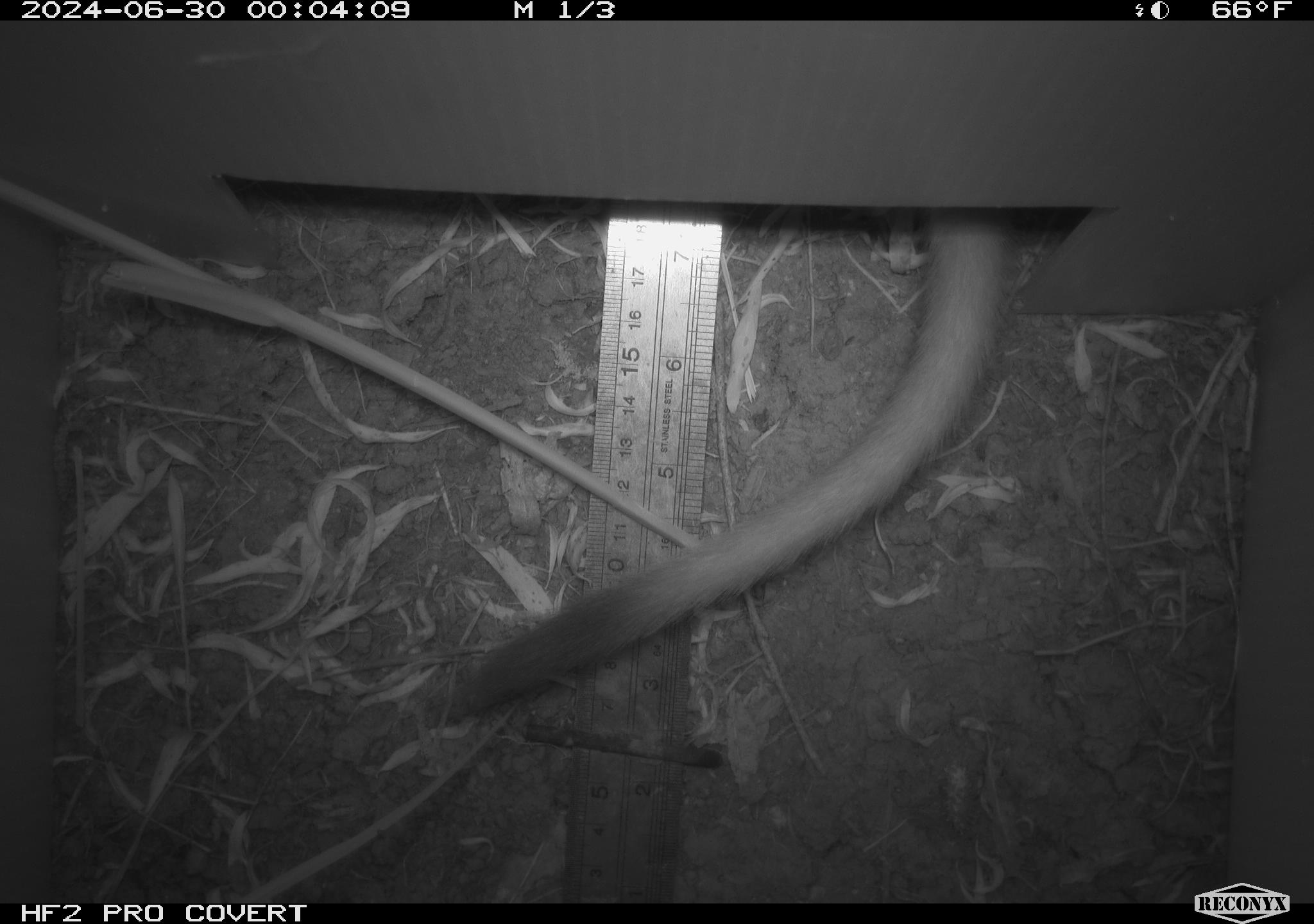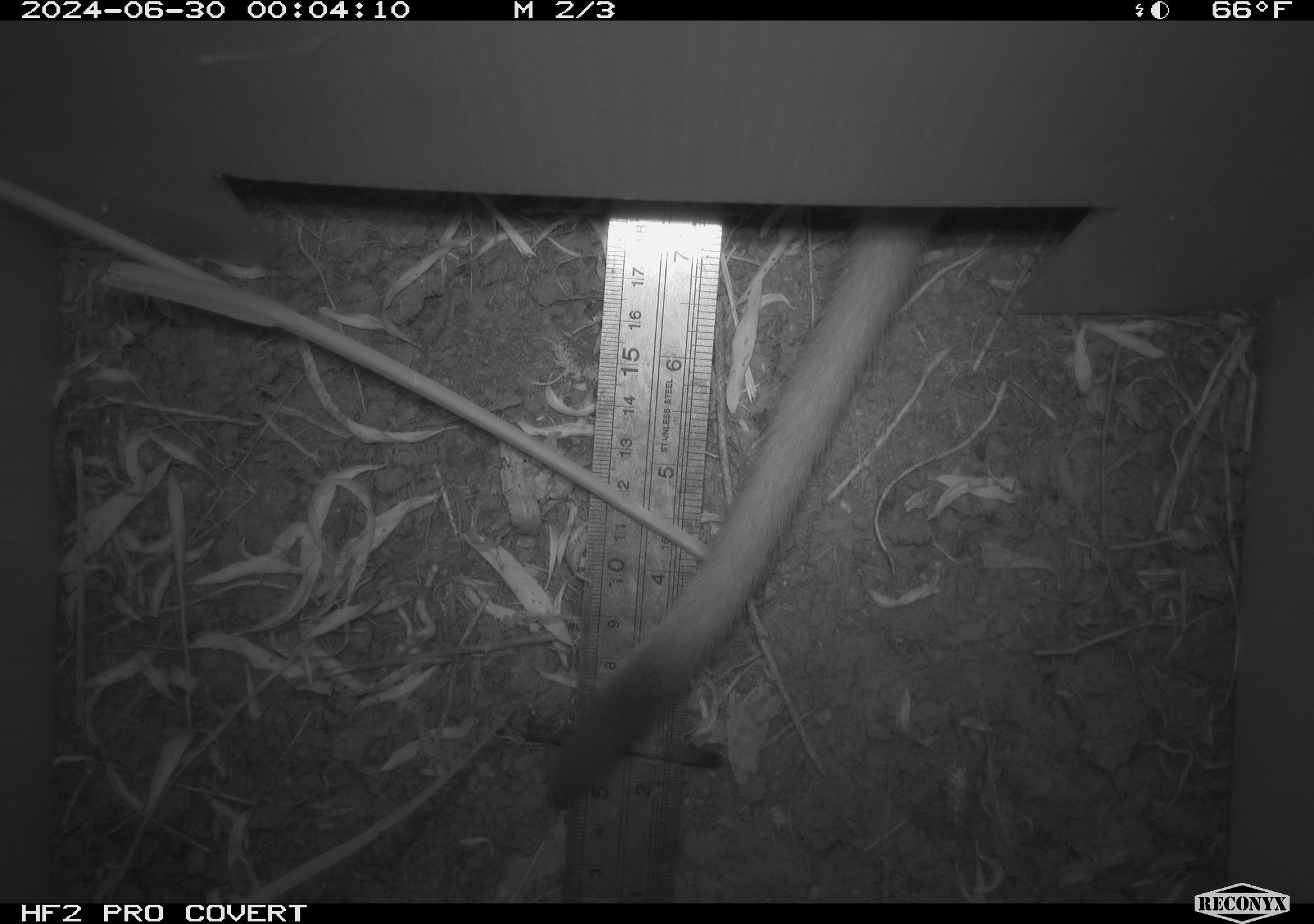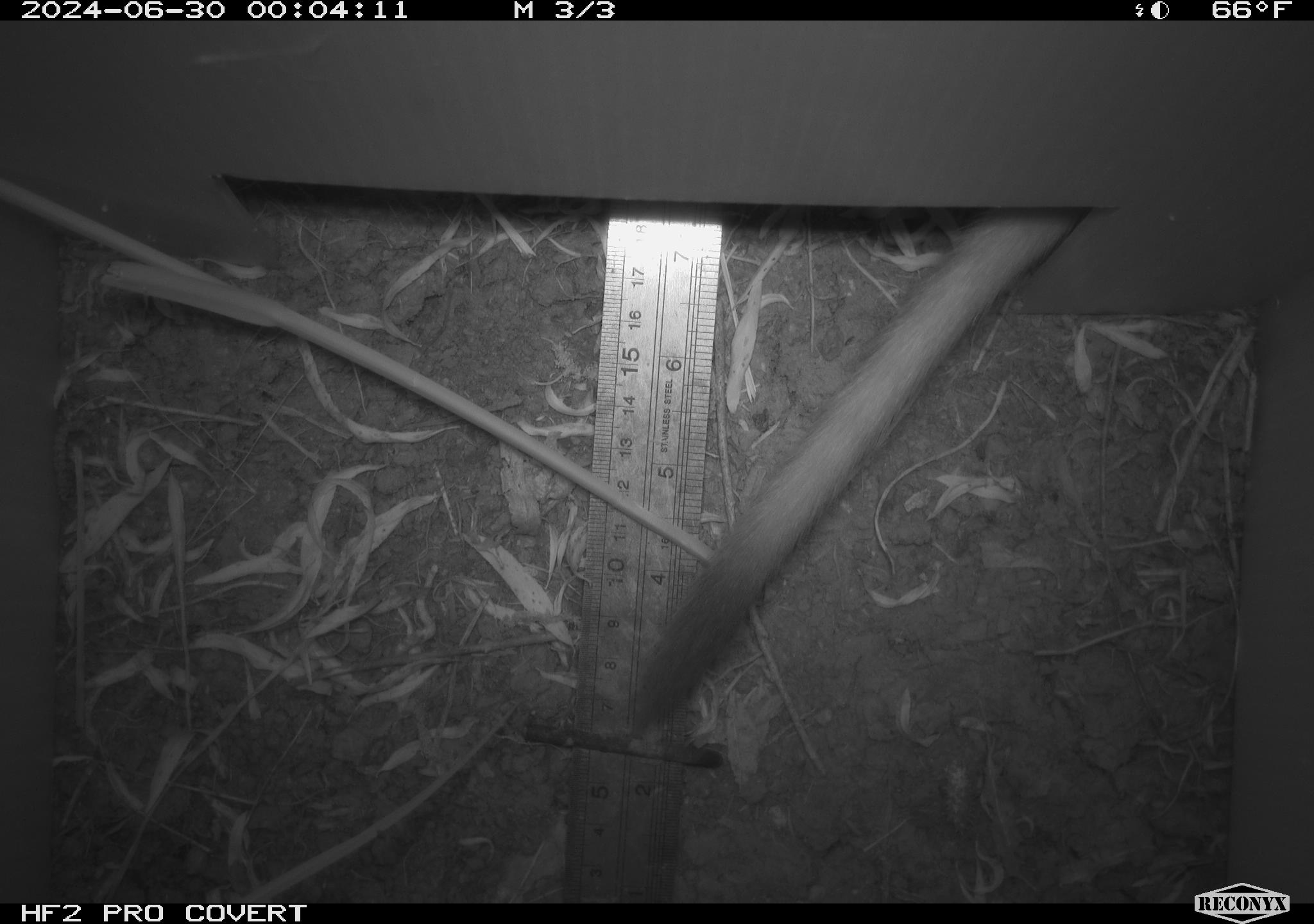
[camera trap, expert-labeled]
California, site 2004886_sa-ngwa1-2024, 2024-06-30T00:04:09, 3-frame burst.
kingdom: Animalia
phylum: Chordata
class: Mammalia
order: Carnivora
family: Mustelidae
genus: Neogale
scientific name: Neogale frenata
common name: long-tailed weasel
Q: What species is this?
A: Long-tailed weasel (Neogale frenata).